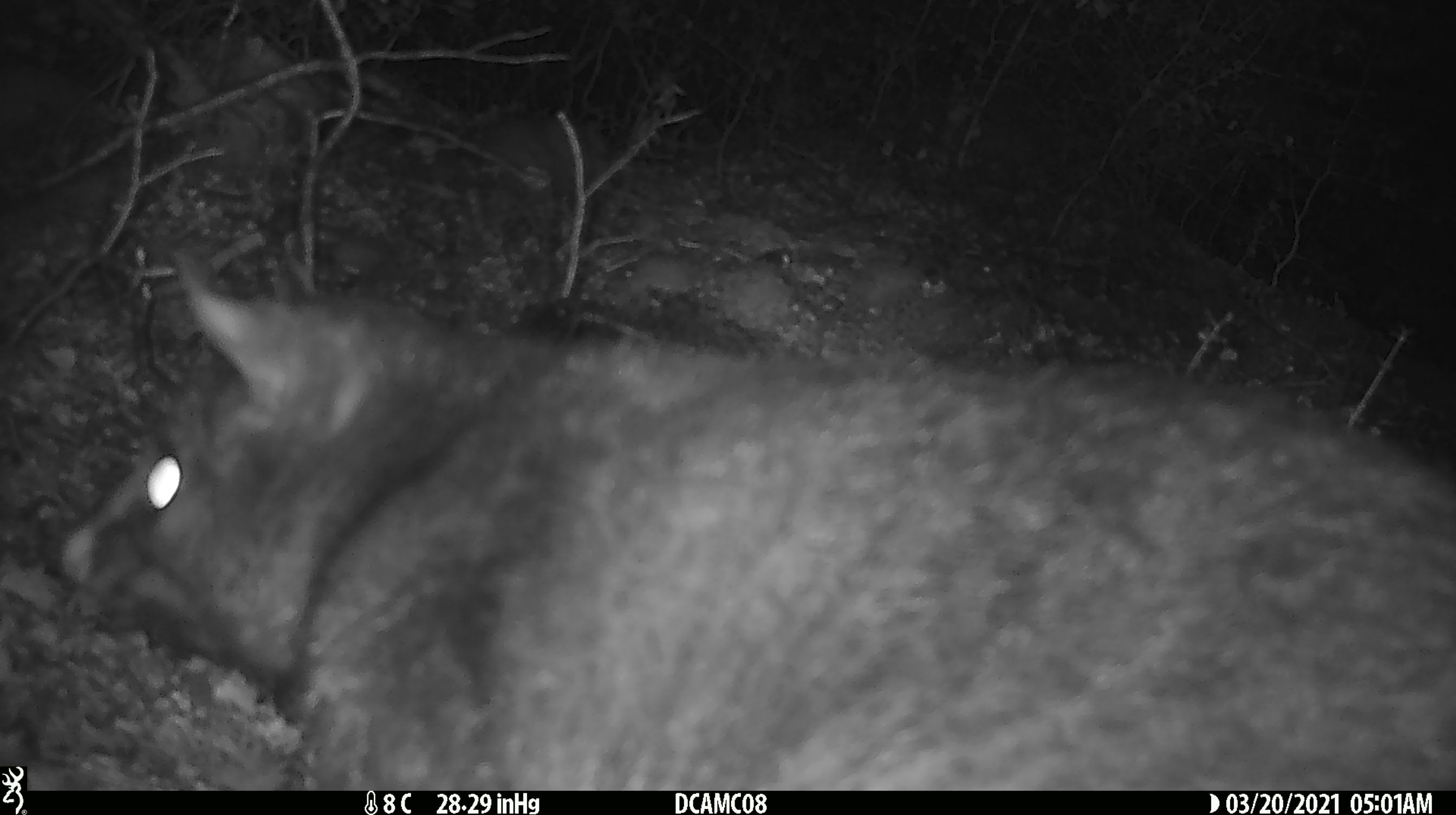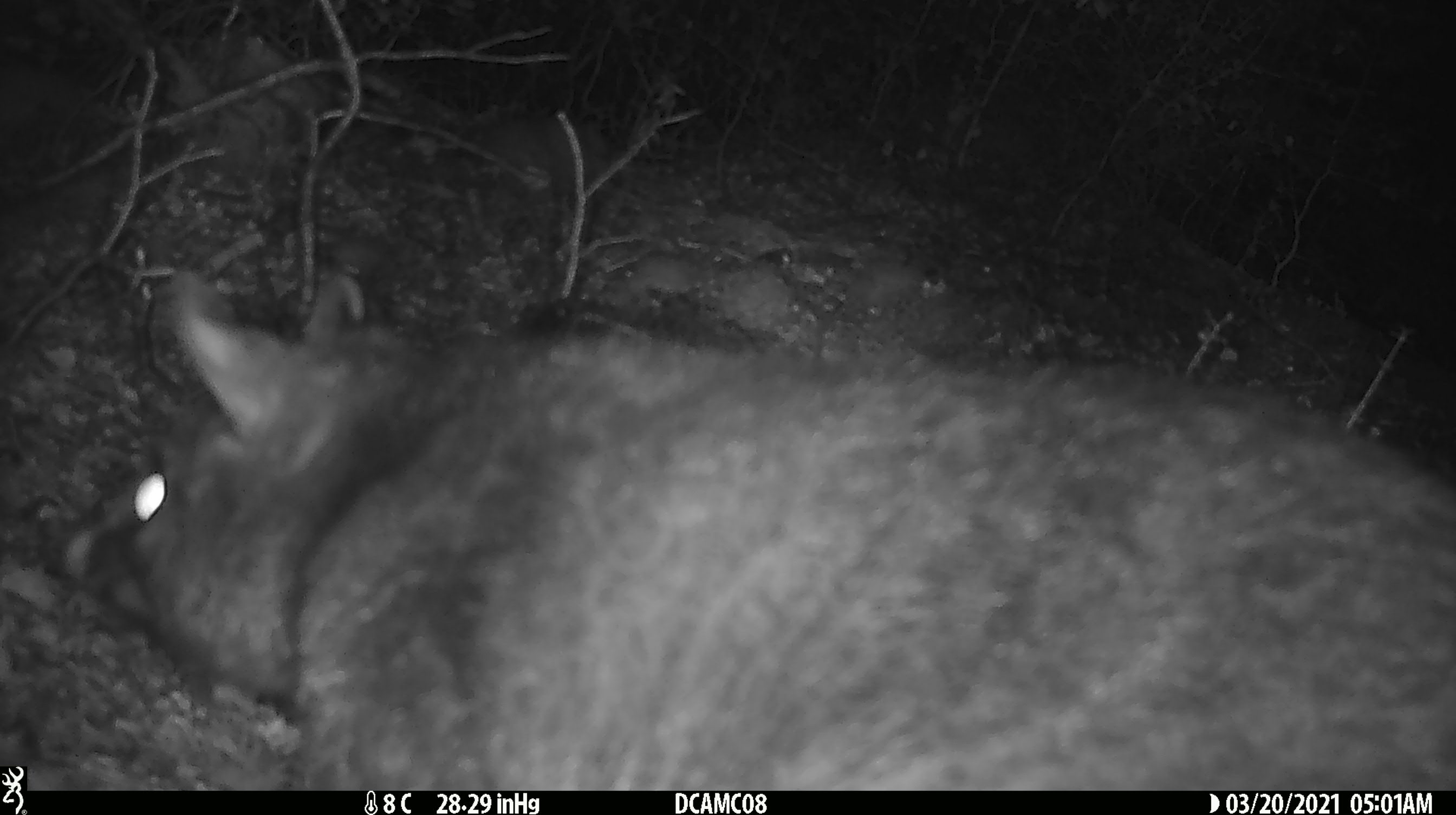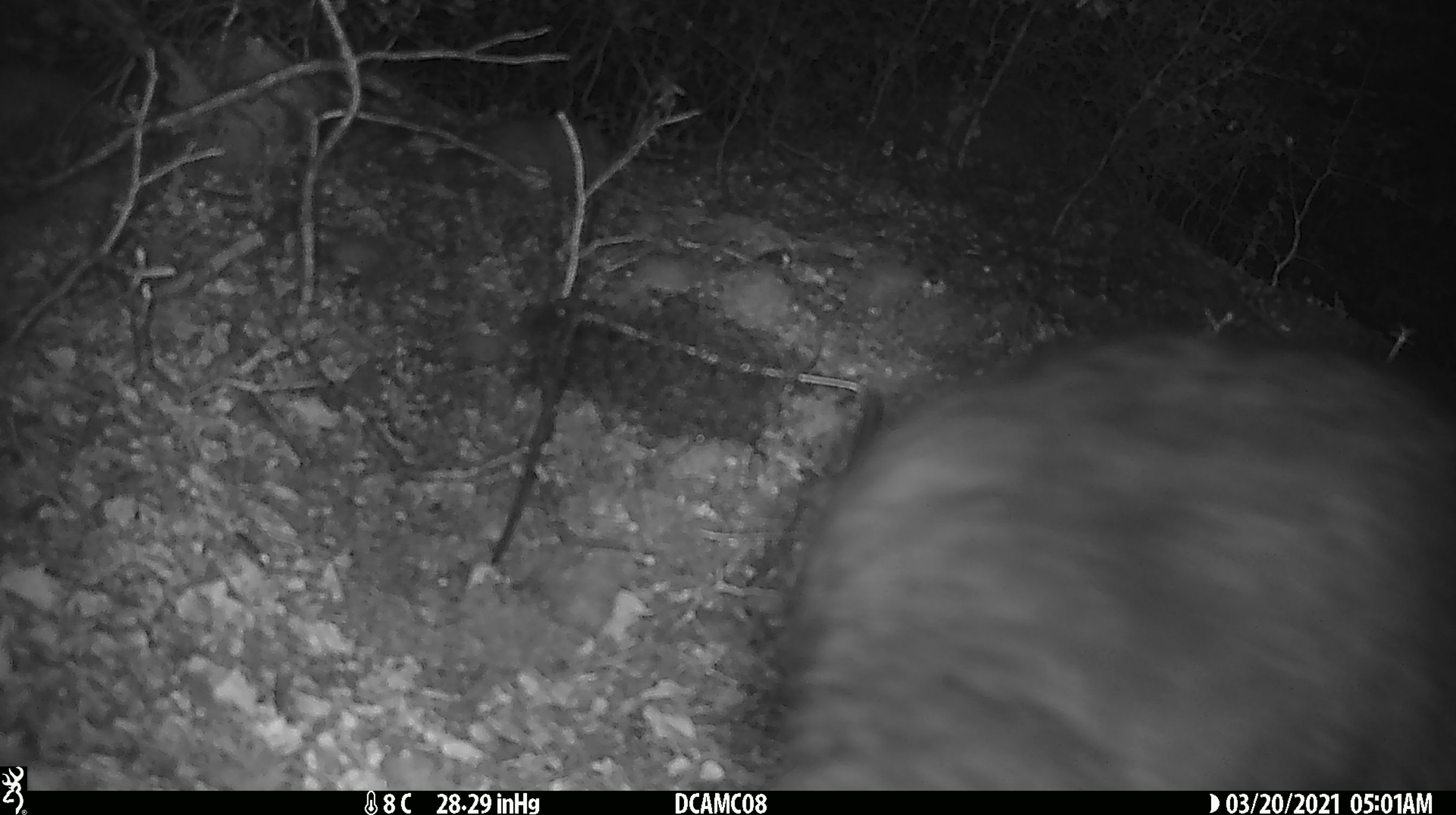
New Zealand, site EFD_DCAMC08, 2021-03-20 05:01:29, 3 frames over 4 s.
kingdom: Animalia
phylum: Chordata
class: Mammalia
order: Diprotodontia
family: Phalangeridae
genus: Trichosurus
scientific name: Trichosurus vulpecula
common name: common brushtail possum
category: possum